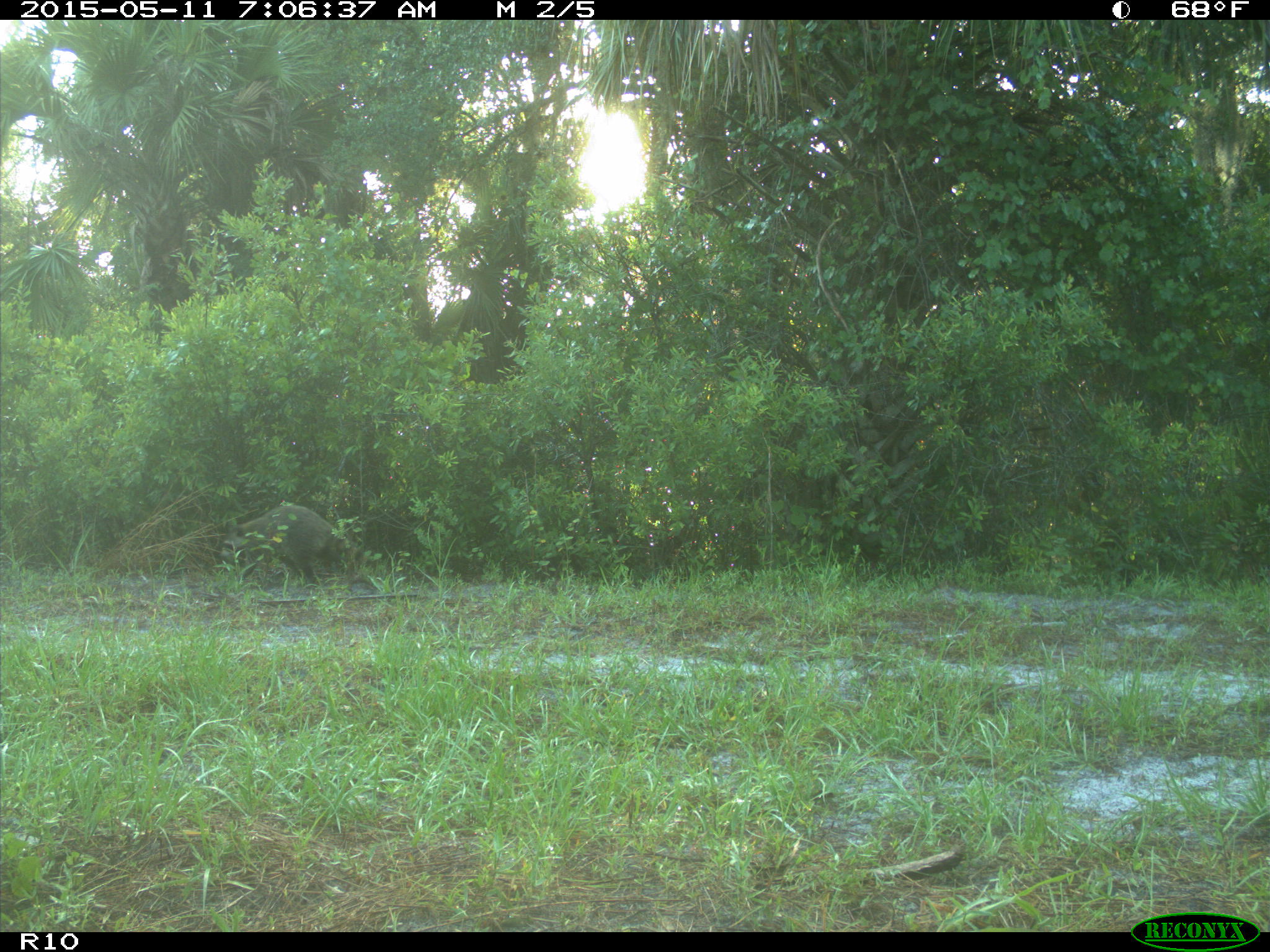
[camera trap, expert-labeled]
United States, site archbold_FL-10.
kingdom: Animalia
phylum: Chordata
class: Mammalia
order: Carnivora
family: Procyonidae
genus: Procyon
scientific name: Procyon lotor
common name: common raccoon